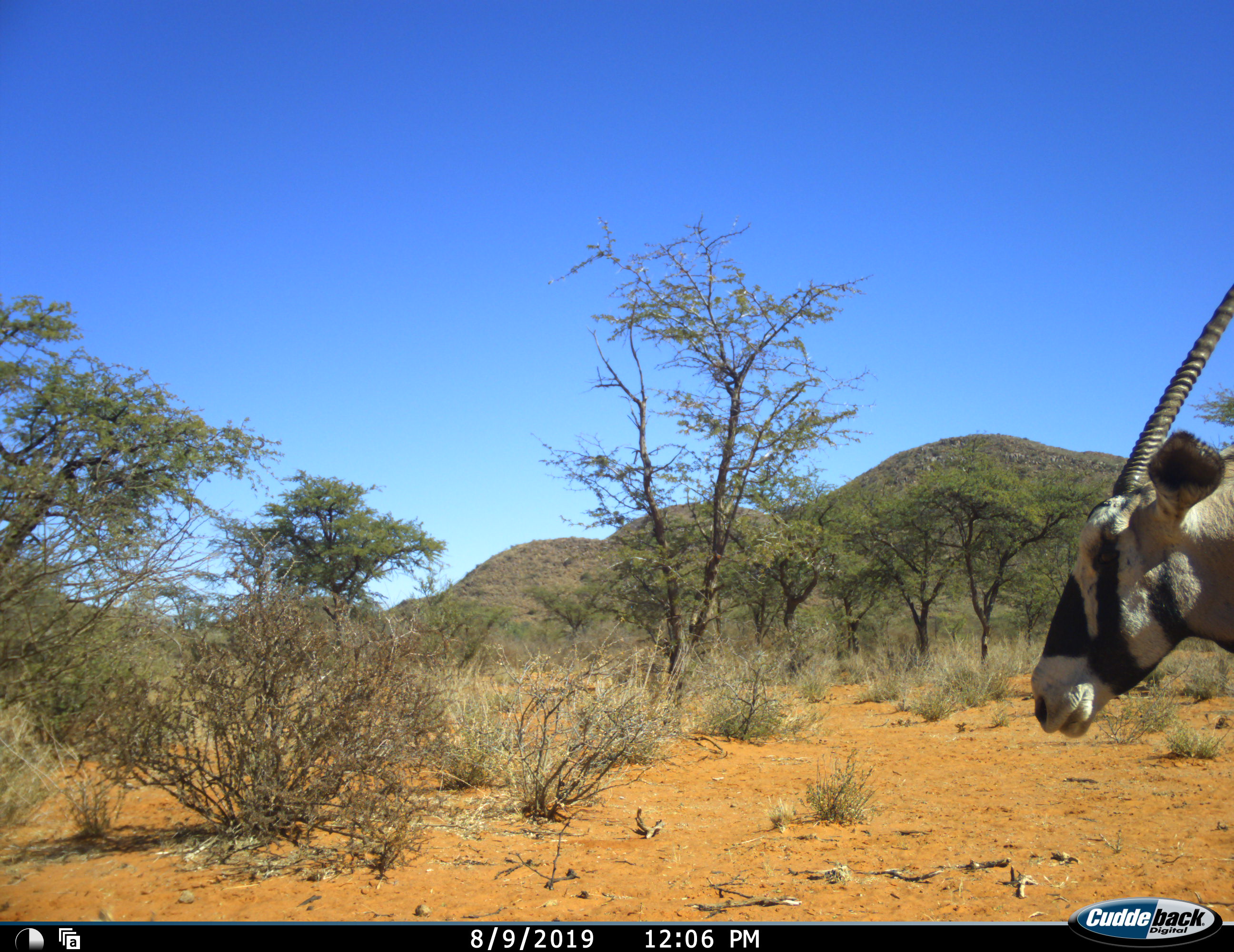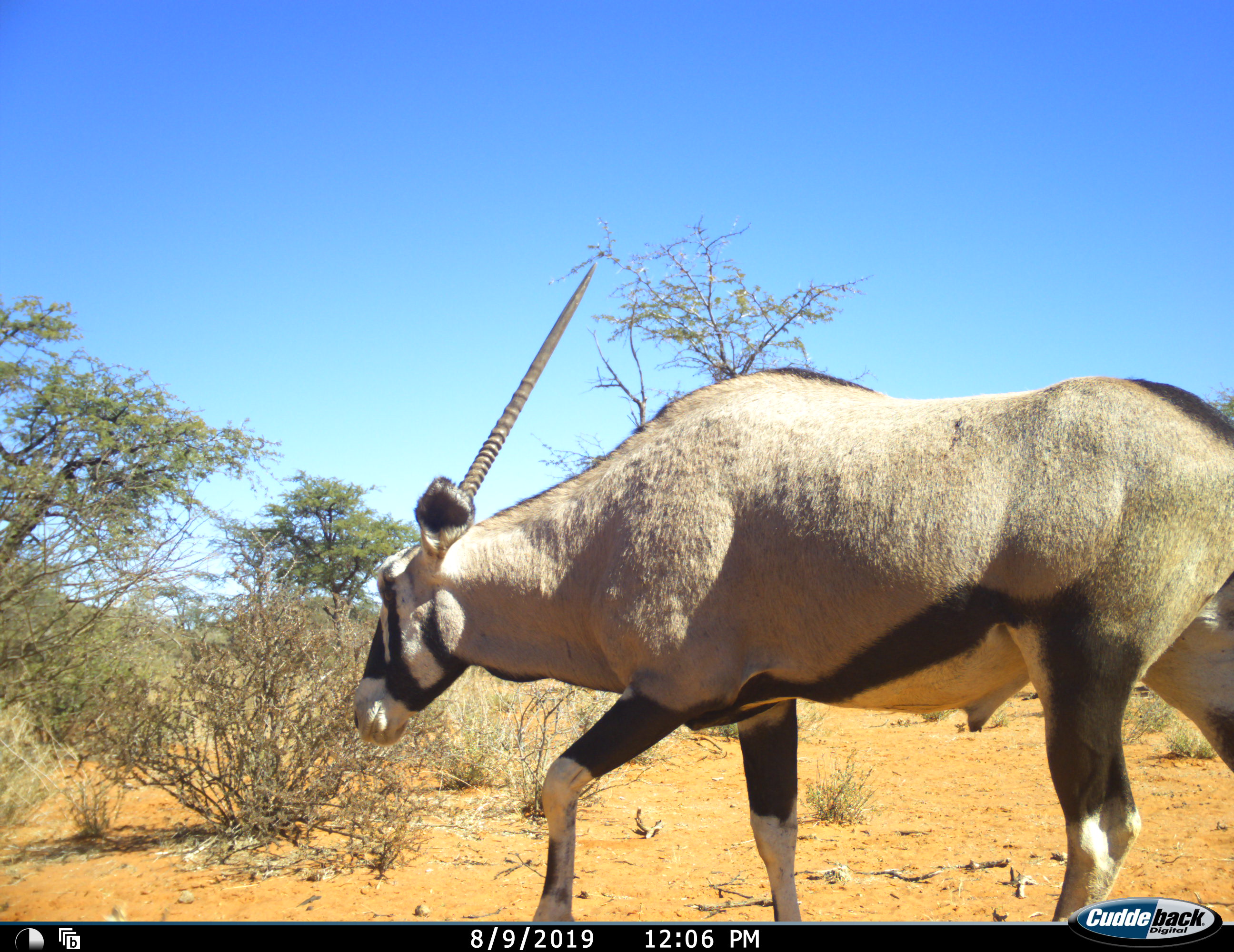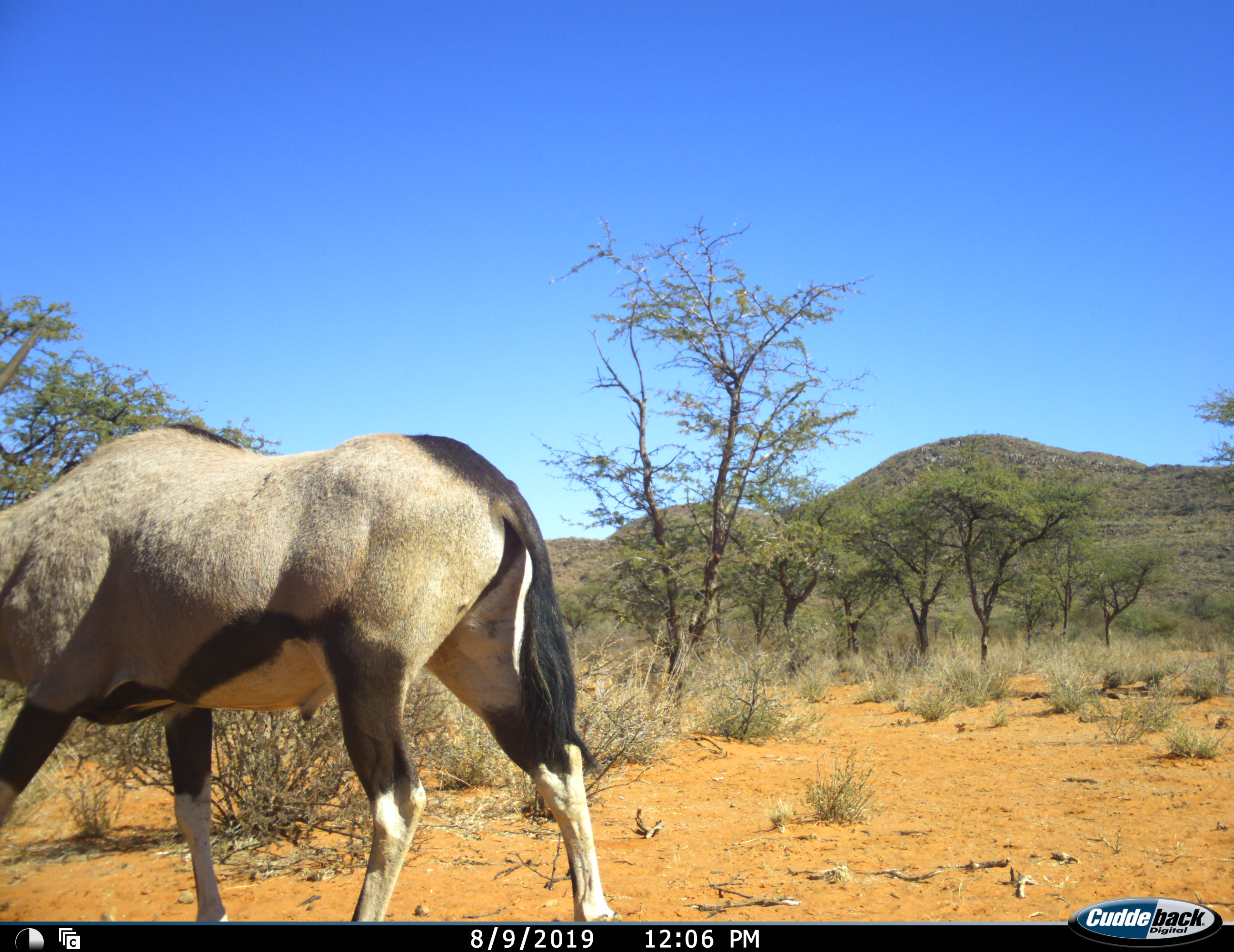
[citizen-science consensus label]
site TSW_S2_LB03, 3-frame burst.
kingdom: Animalia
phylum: Chordata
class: Mammalia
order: Artiodactyla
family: Bovidae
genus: Oryx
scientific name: Oryx gazella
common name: gemsbok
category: oryx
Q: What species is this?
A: Oryx (gemsbok) (Oryx gazella).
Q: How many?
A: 1.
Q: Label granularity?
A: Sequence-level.